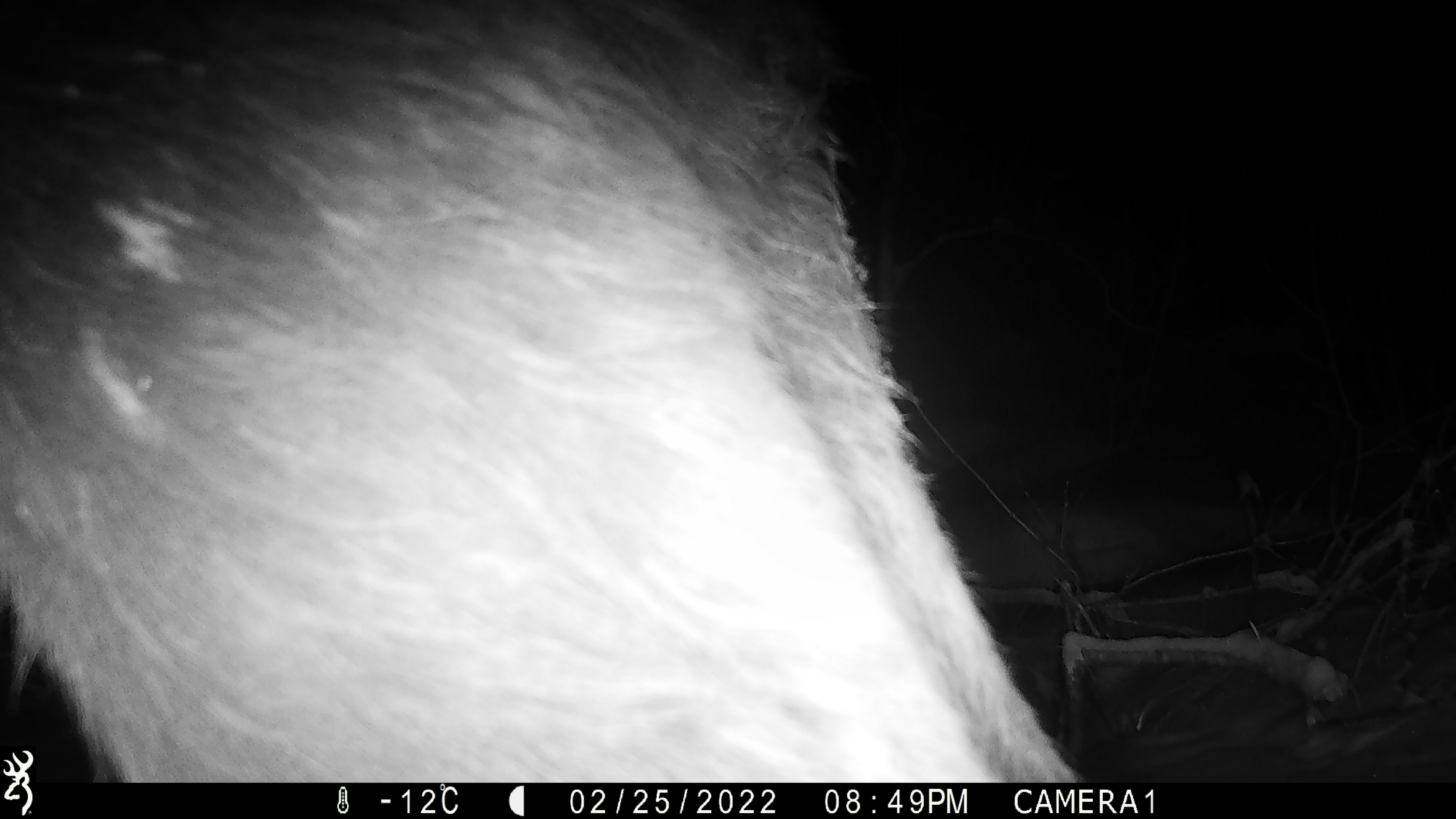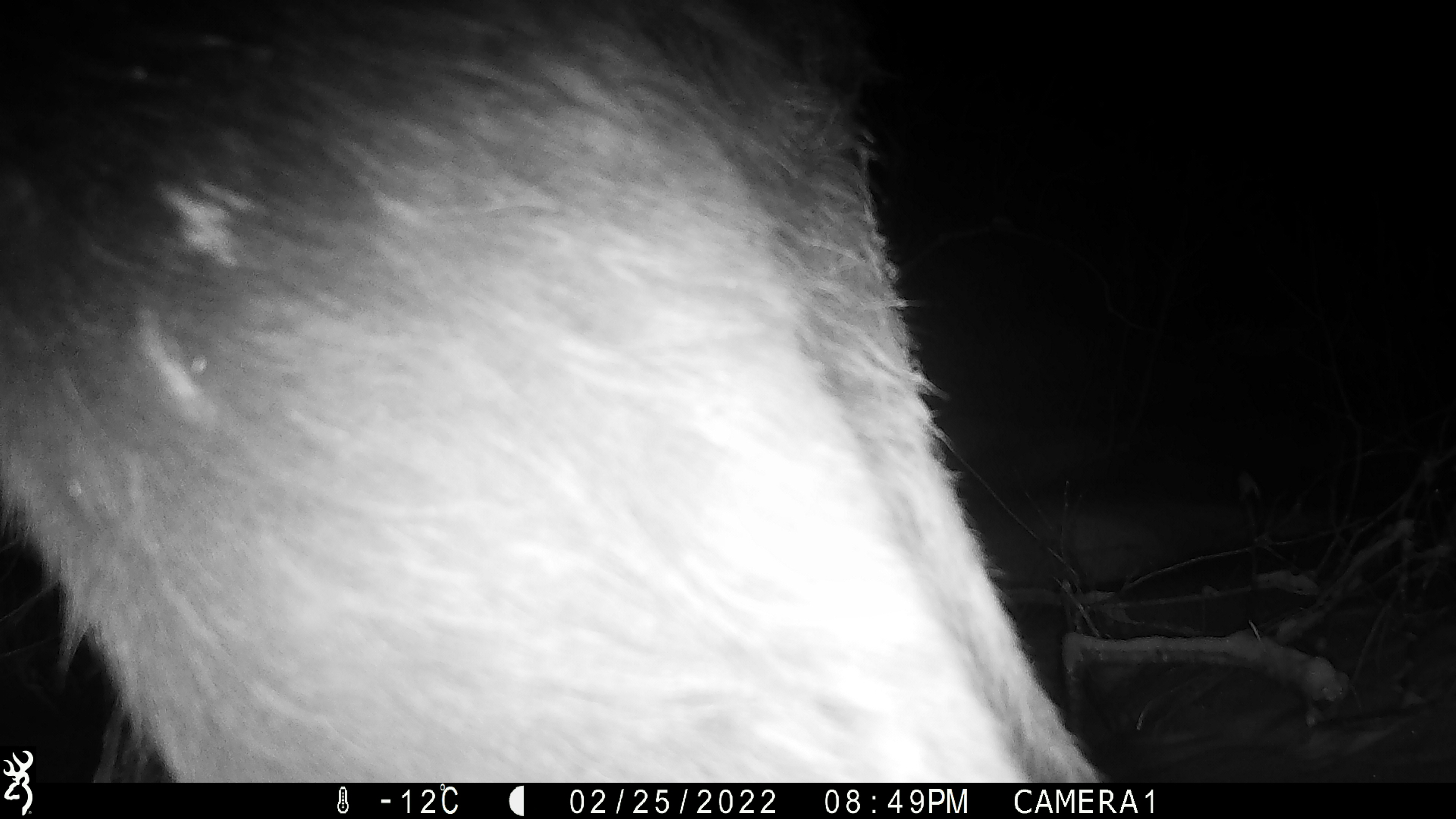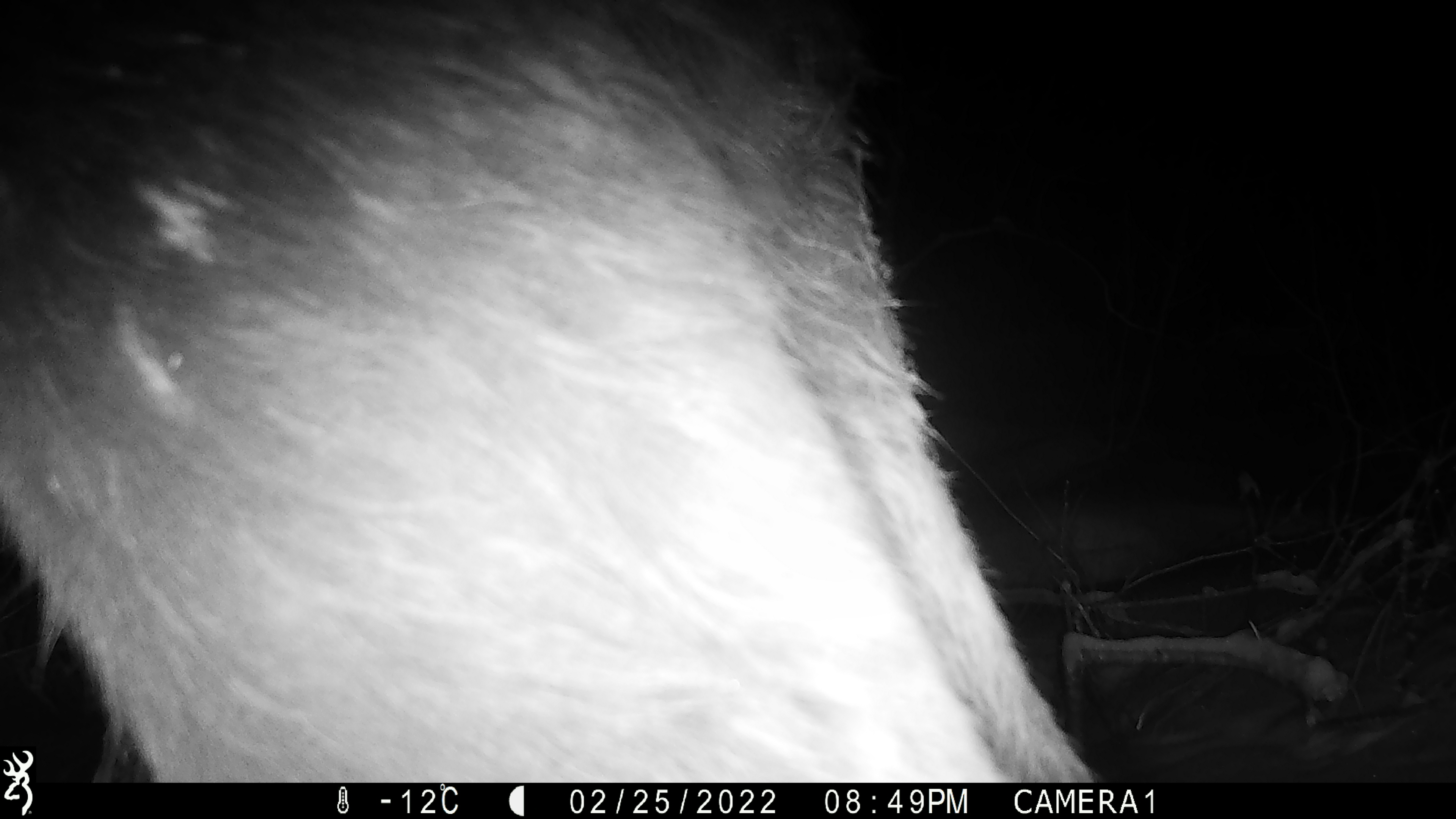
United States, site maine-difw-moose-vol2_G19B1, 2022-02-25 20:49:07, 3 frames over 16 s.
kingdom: Animalia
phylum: Chordata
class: Mammalia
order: Artiodactyla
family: Cervidae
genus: Alces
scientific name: Alces alces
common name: moose